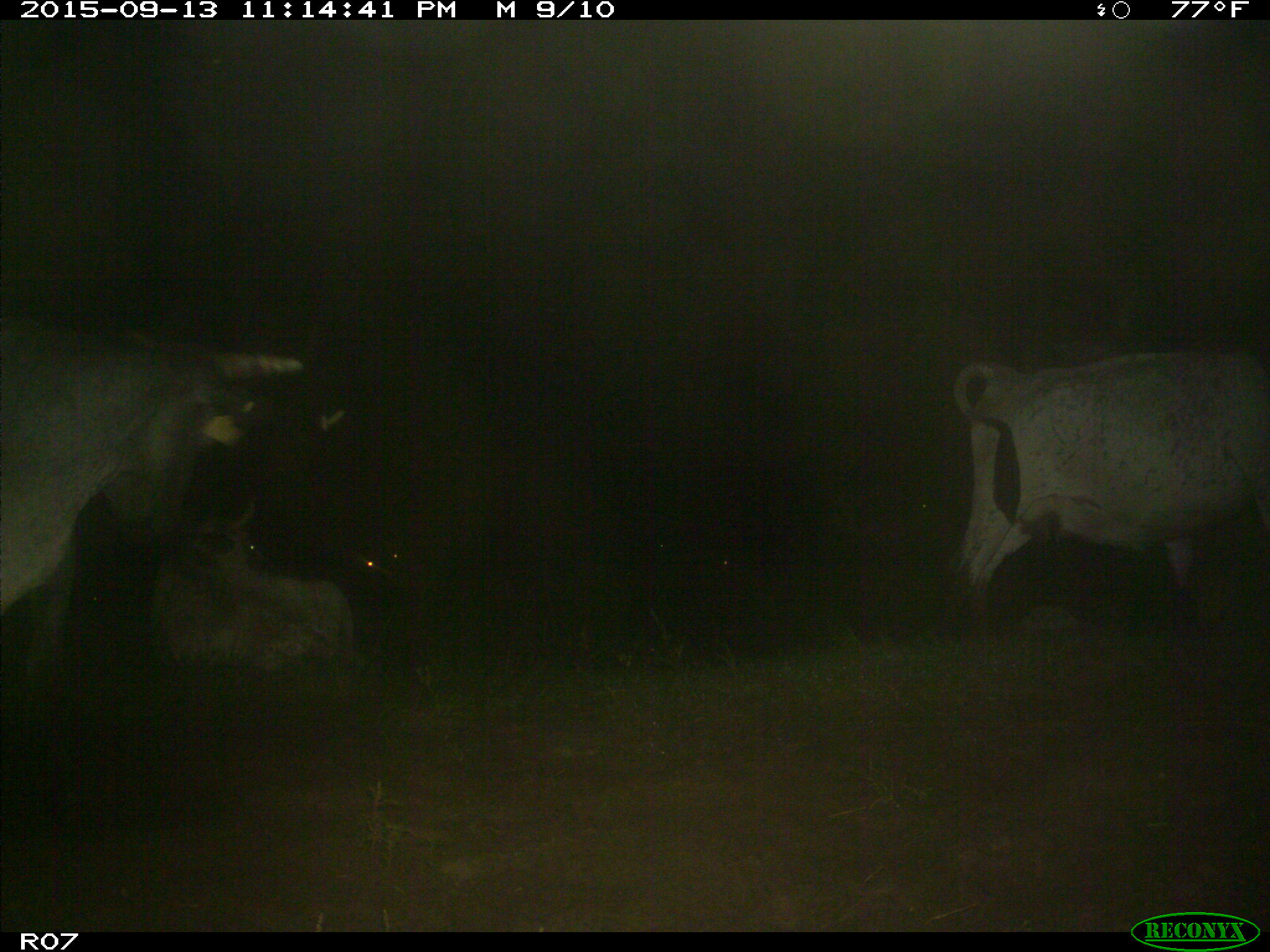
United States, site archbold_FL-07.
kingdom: Animalia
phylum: Chordata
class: Mammalia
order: Artiodactyla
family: Bovidae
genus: Bos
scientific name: Bos taurus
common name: domestic cow